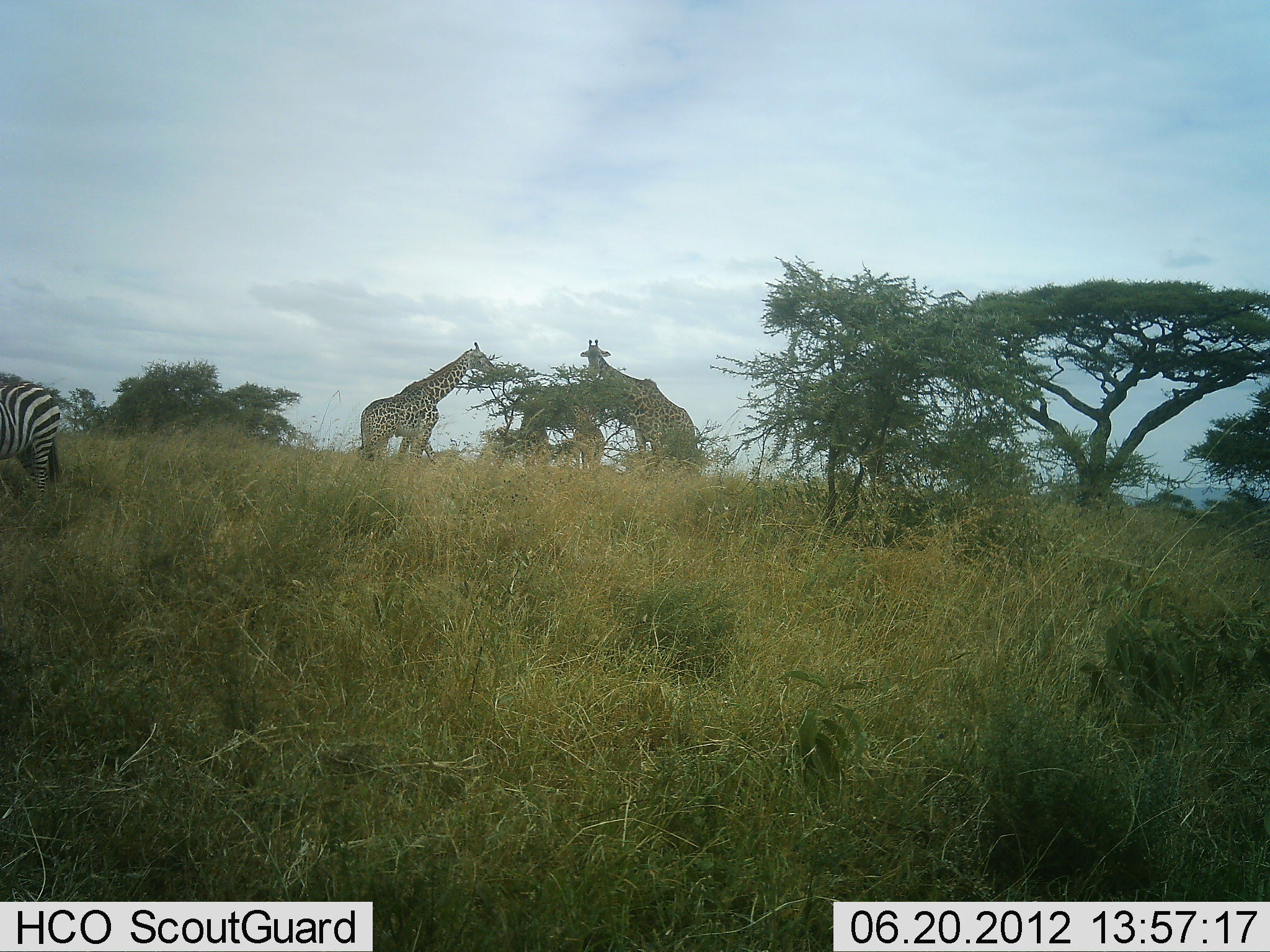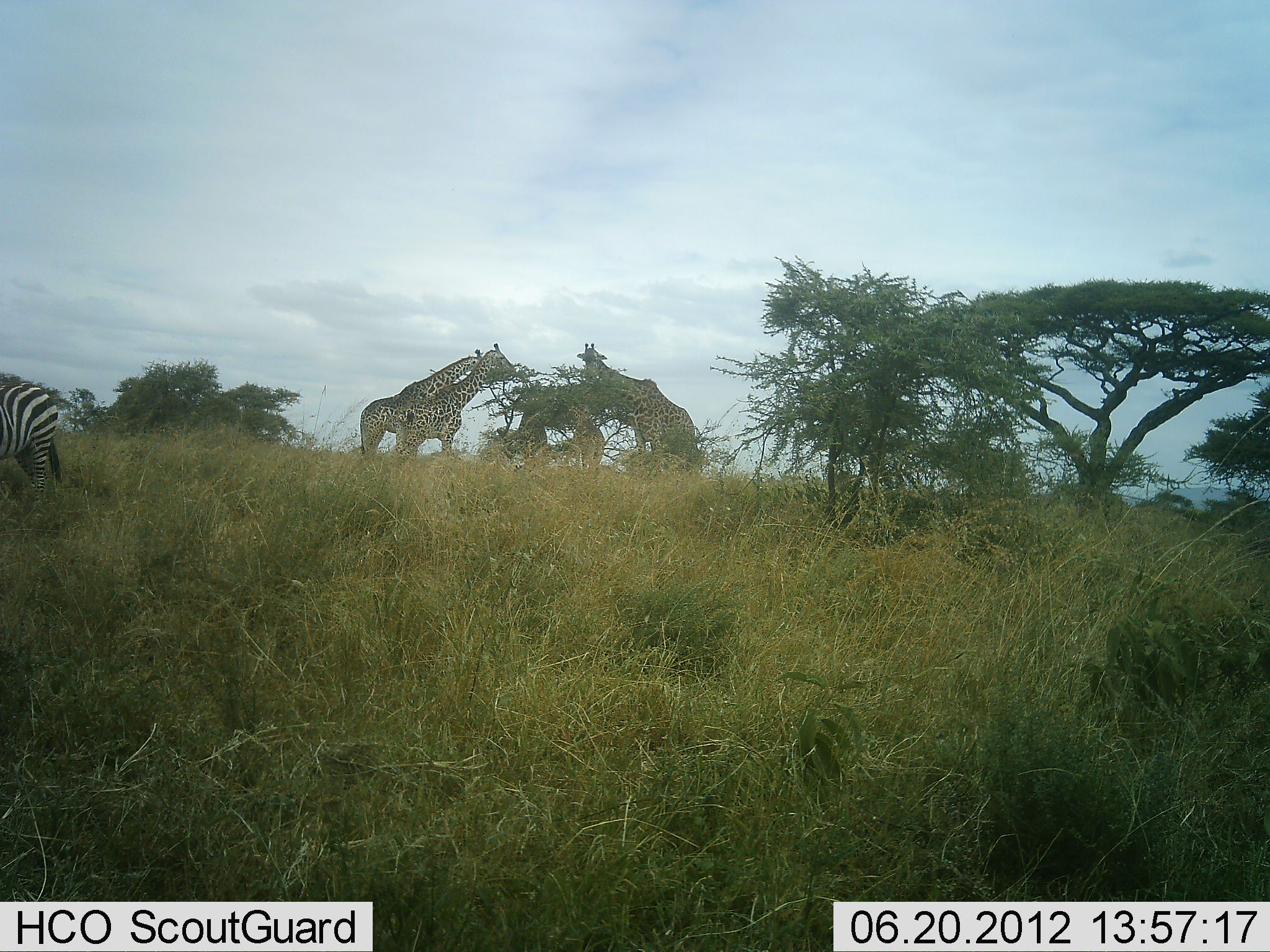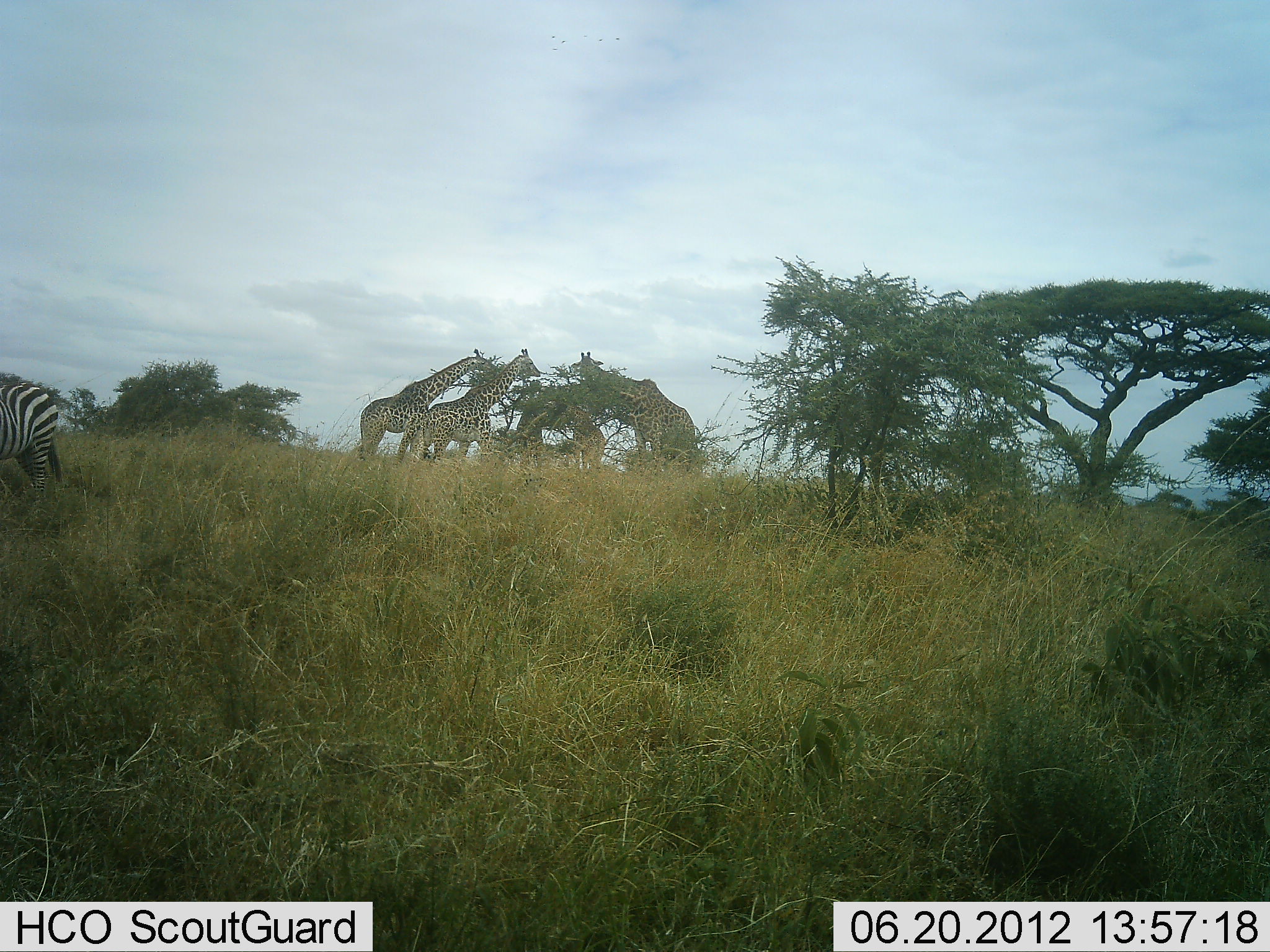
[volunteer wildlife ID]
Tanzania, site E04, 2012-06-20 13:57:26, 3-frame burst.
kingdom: Animalia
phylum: Chordata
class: Mammalia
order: Artiodactyla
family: Giraffidae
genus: Giraffa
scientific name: Giraffa camelopardalis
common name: giraffe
Giraffe (Giraffa camelopardalis), count 5. Behavior (volunteer vote fractions): standing 25%, resting 0%, moving 0%, interacting 8%. Young present (vote fraction): 8%. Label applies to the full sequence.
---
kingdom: Animalia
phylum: Chordata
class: Mammalia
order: Perissodactyla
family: Equidae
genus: Equus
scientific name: Equus quagga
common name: plains zebra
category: zebra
Zebra (plains zebra) (Equus quagga), count 1. Behavior (volunteer vote fractions): standing 82%, resting 0%, moving 9%, interacting 0%. Young present (vote fraction): 0%. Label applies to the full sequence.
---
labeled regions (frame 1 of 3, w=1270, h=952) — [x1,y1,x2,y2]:
animal: [356,341,497,464]; [577,337,702,461]; [0,375,69,516]; [359,399,445,461]; [507,399,563,466]; [566,403,615,462]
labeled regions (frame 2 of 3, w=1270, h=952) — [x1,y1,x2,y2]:
animal: [357,350,488,458]; [573,344,695,459]; [391,344,515,455]; [0,373,63,507]; [502,400,565,463]; [566,399,611,466]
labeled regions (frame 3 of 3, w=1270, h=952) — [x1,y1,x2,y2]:
animal: [396,356,541,463]; [568,352,699,464]; [360,356,492,462]; [0,376,62,504]; [565,405,611,467]